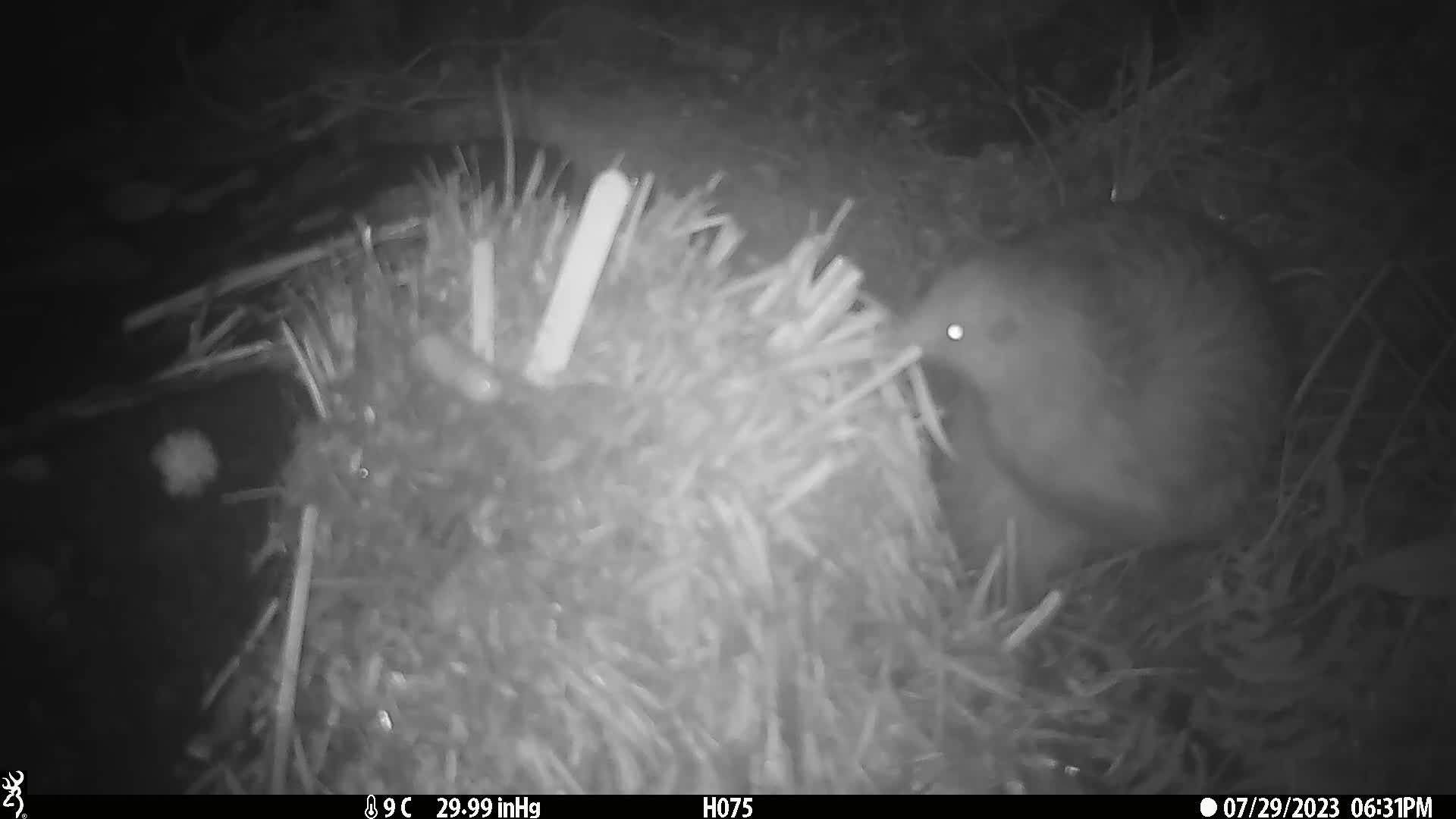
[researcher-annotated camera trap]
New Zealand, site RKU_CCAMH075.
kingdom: Animalia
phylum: Chordata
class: Aves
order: Apterygiformes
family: Apterygidae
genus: Apteryx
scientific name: Apteryx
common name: kiwi